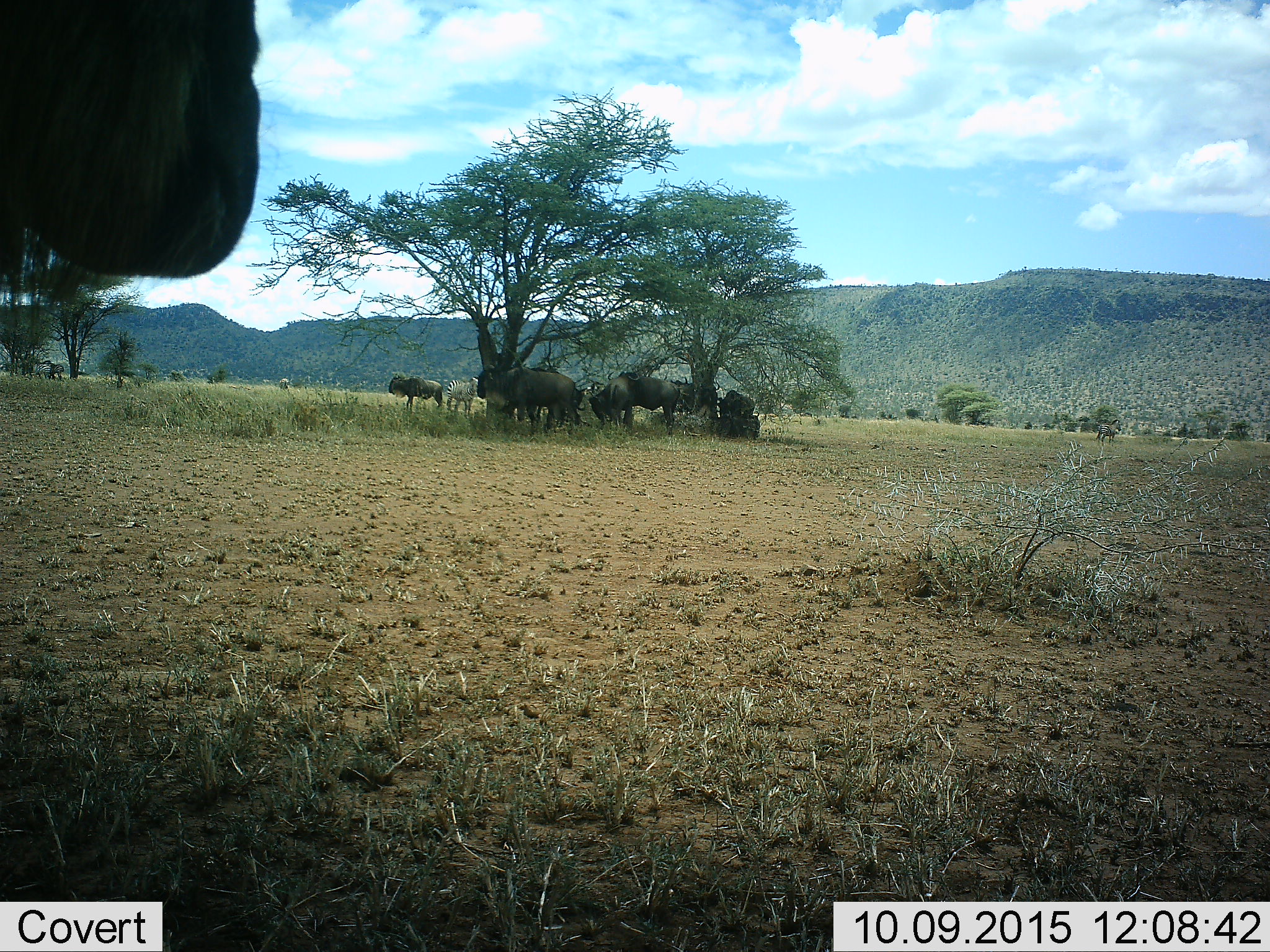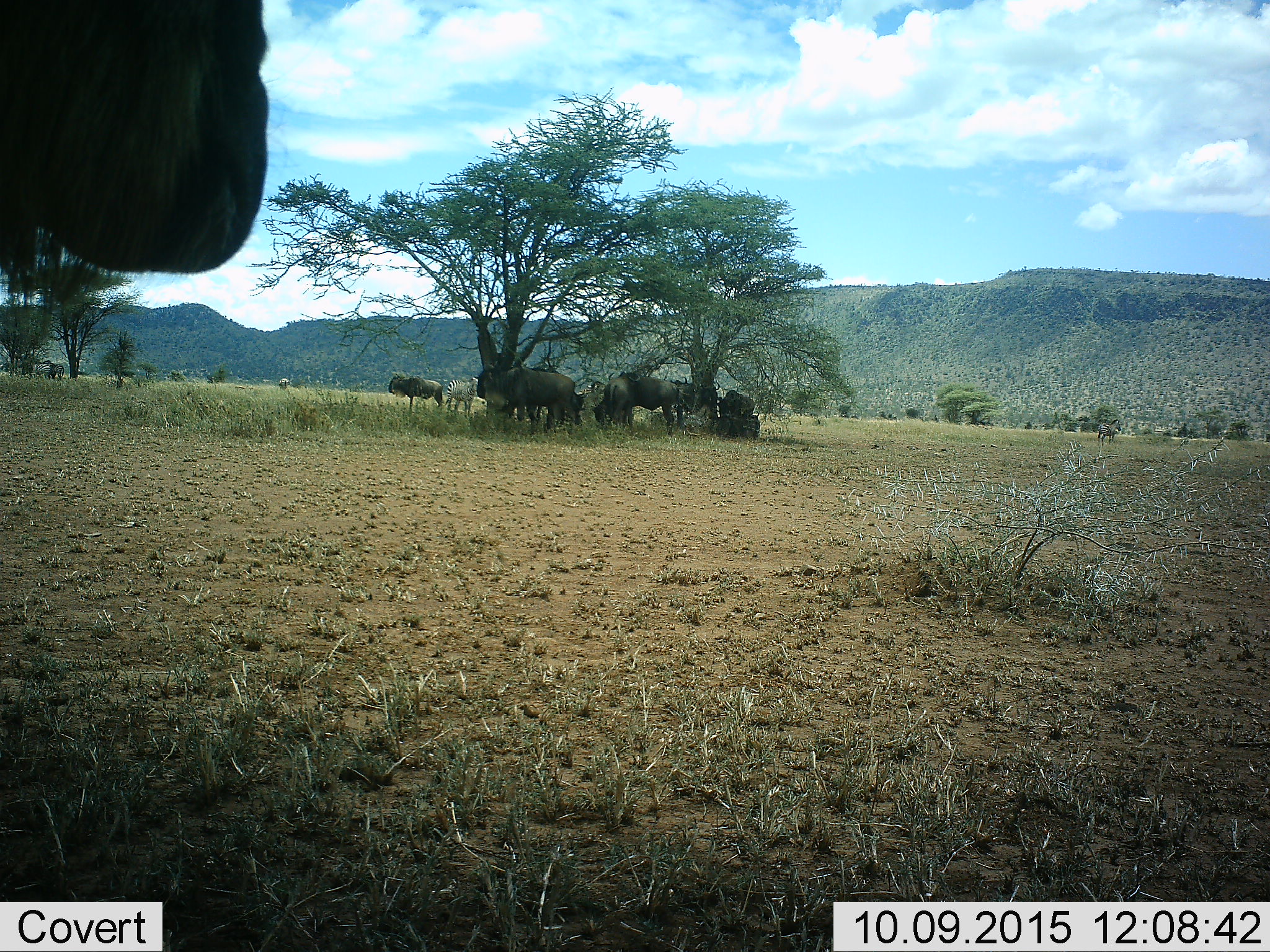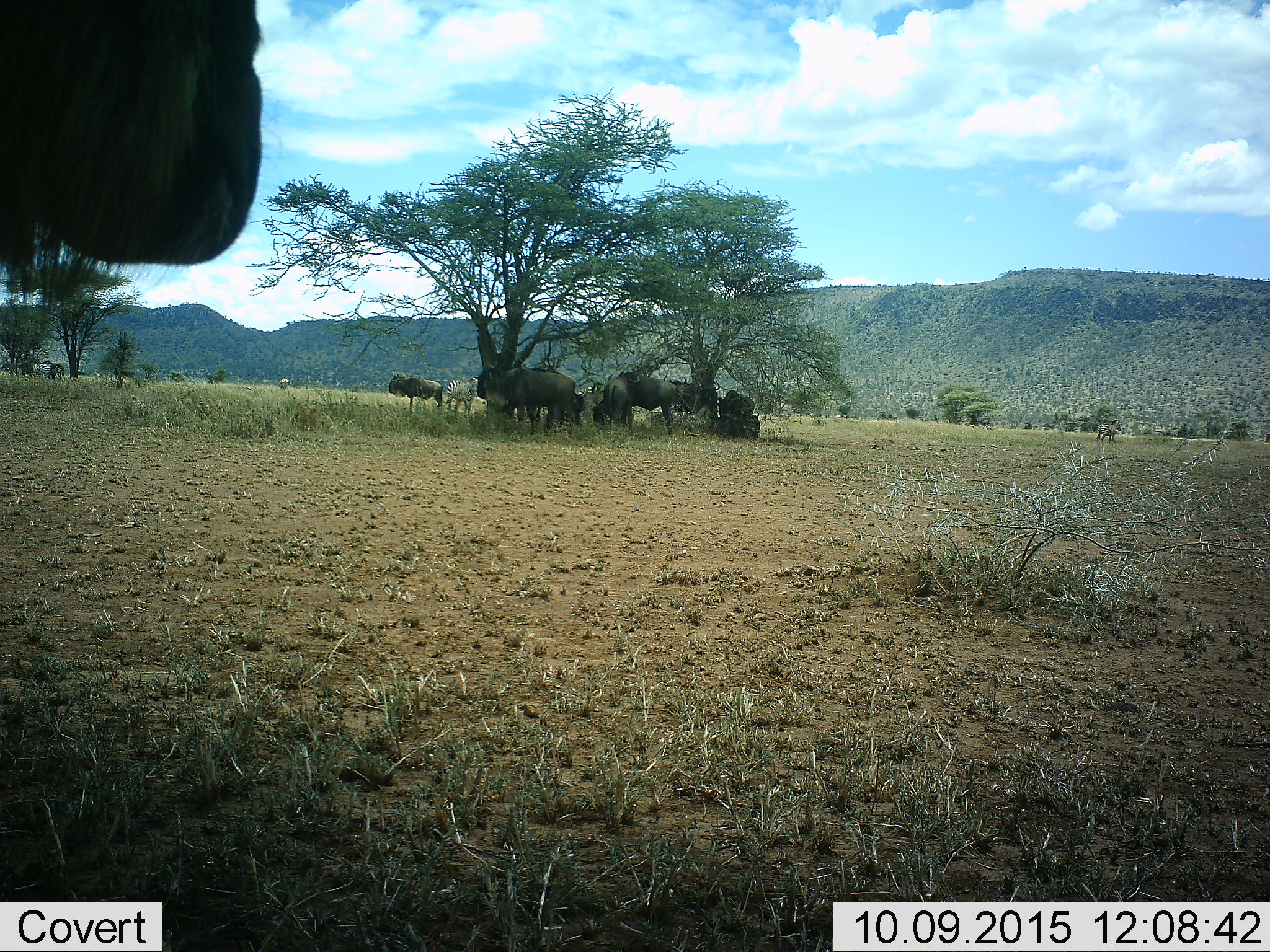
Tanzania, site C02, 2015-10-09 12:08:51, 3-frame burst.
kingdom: Animalia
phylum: Chordata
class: Mammalia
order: Artiodactyla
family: Bovidae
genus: Connochaetes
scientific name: Connochaetes taurinus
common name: blue wildebeest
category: wildebeest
Wildebeest (blue wildebeest) (Connochaetes taurinus), count 8. Behavior (volunteer vote fractions): standing 88%, resting 29%, moving 12%, interacting 0%. Young present (vote fraction): 0%. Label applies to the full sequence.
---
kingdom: Animalia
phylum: Chordata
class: Mammalia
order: Perissodactyla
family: Equidae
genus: Equus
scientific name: Equus quagga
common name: plains zebra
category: zebra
Zebra (plains zebra) (Equus quagga), count 4. Behavior (volunteer vote fractions): standing 95%, resting 5%, moving 0%, interacting 0%. Young present (vote fraction): 0%. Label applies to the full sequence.